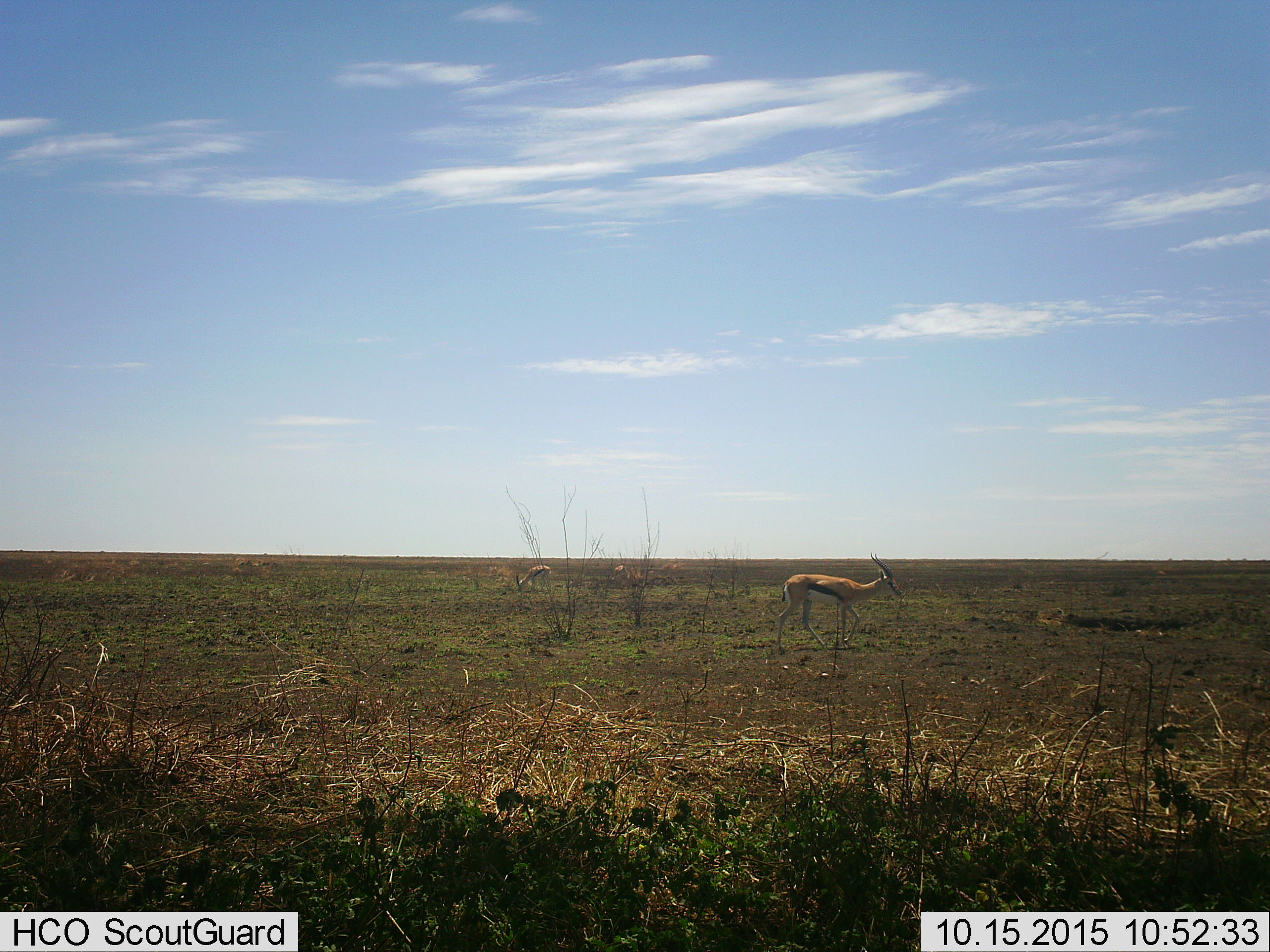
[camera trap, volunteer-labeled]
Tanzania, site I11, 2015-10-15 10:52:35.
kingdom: Animalia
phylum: Chordata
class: Mammalia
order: Artiodactyla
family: Bovidae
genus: Eudorcas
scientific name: Eudorcas thomsonii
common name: thomson's gazelle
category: gazellethomsons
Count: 3.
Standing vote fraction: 50%.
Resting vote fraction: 0%.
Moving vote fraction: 50%.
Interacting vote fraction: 0%.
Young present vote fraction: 0%.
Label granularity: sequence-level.